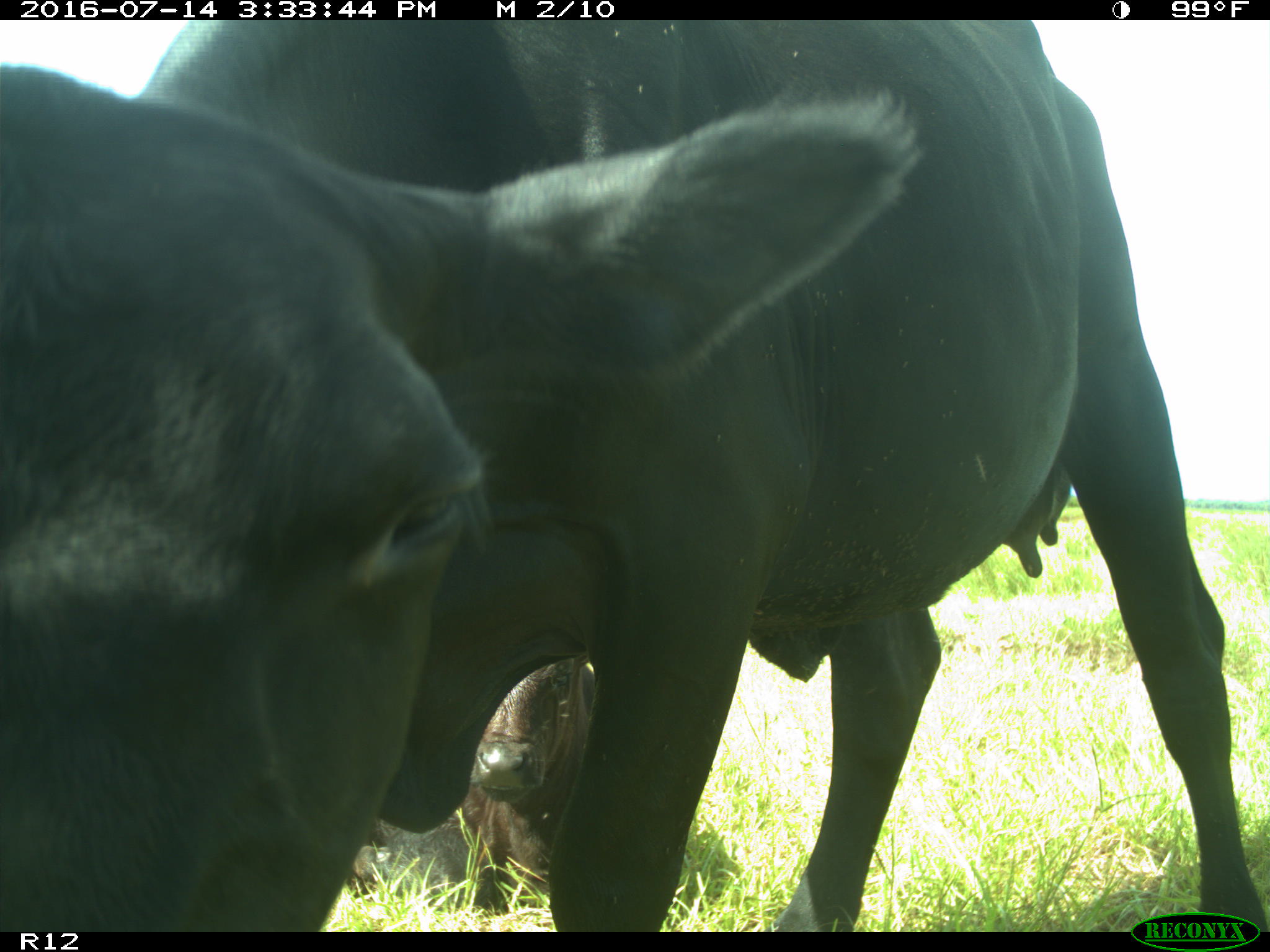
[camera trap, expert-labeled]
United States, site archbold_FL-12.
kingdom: Animalia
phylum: Chordata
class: Mammalia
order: Artiodactyla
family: Bovidae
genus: Bos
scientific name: Bos taurus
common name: domestic cow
Bos taurus (domestic cow).